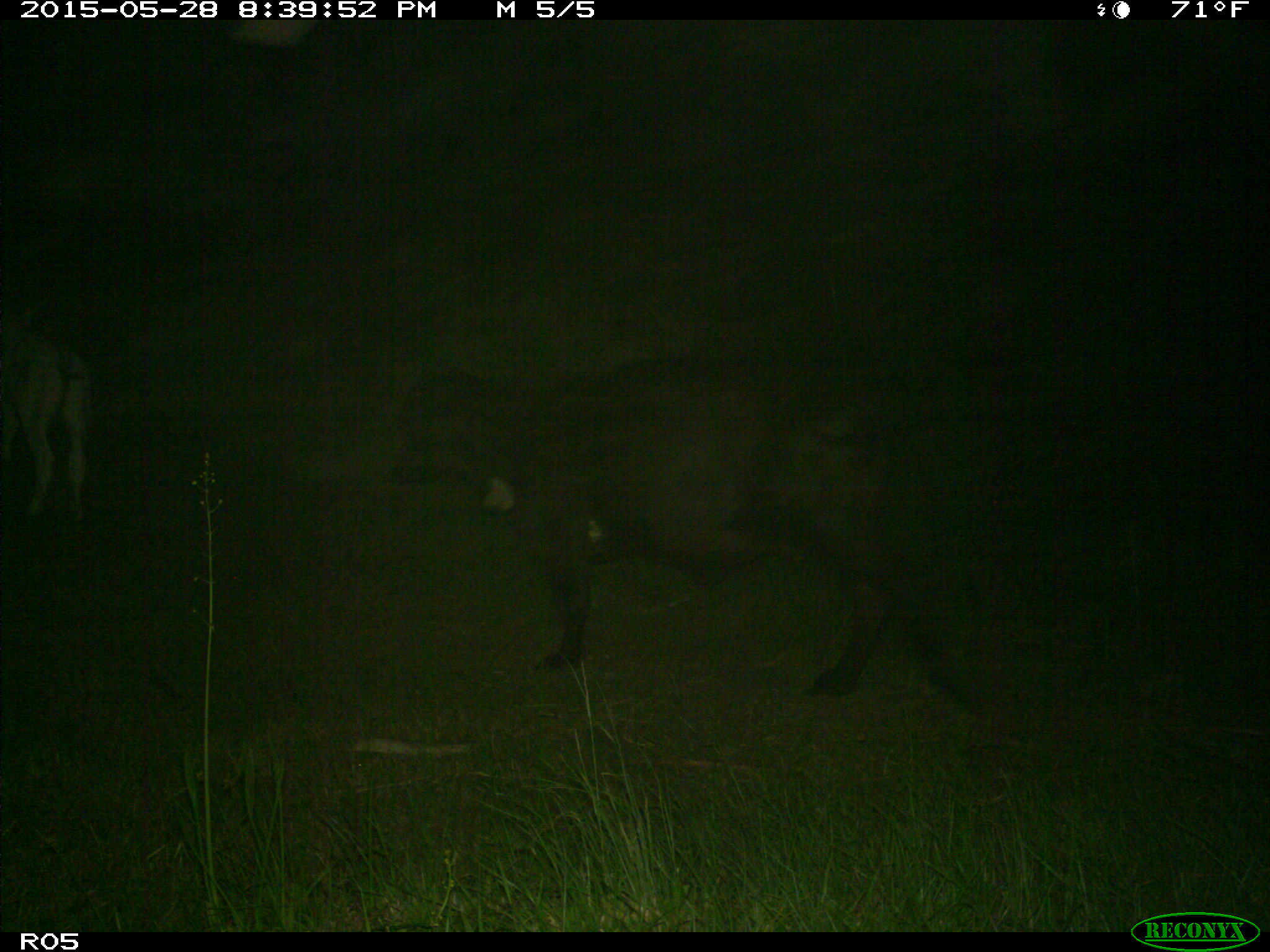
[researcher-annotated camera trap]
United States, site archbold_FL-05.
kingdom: Animalia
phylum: Chordata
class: Mammalia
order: Artiodactyla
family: Bovidae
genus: Bos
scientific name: Bos taurus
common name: domestic cow